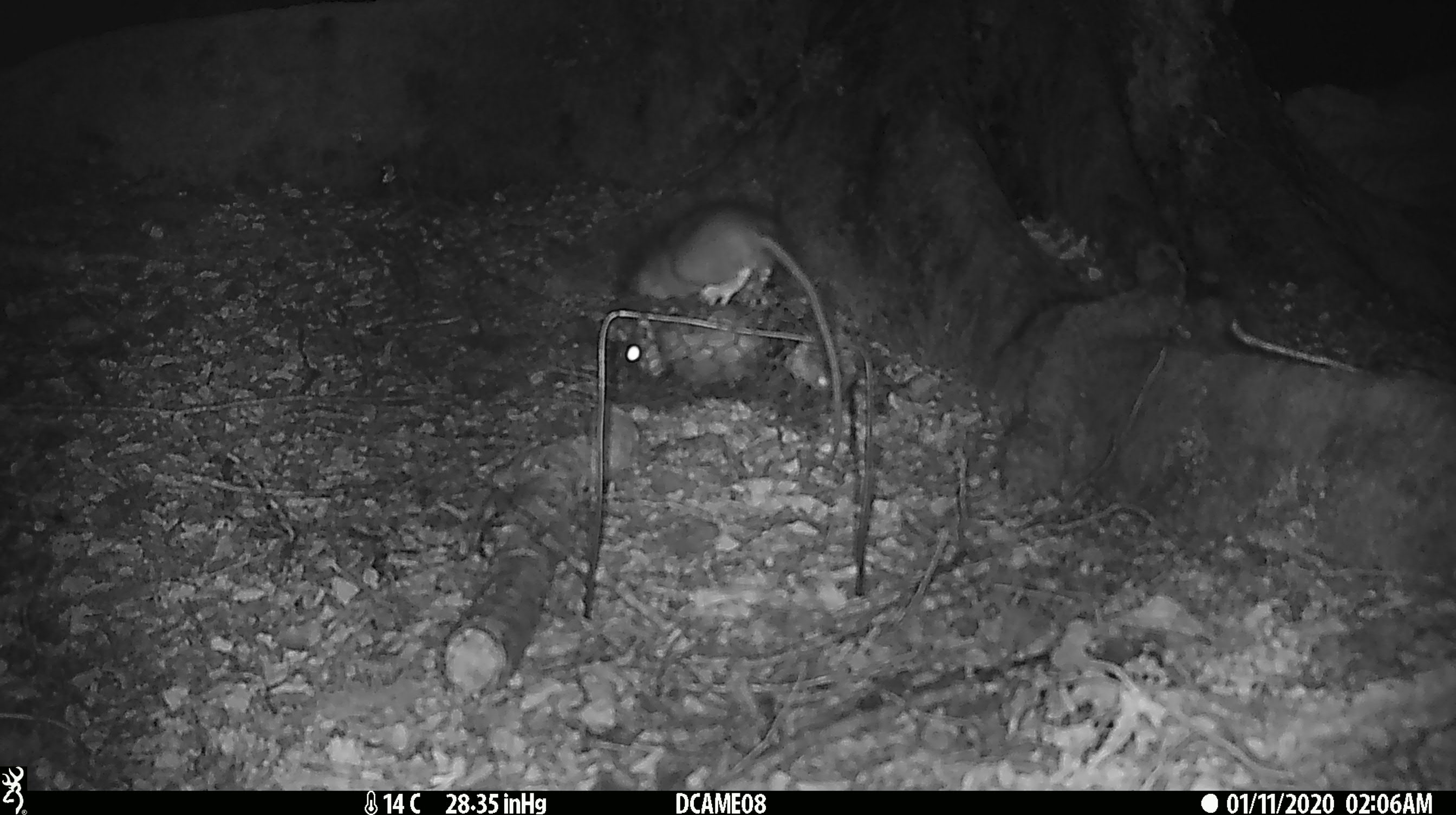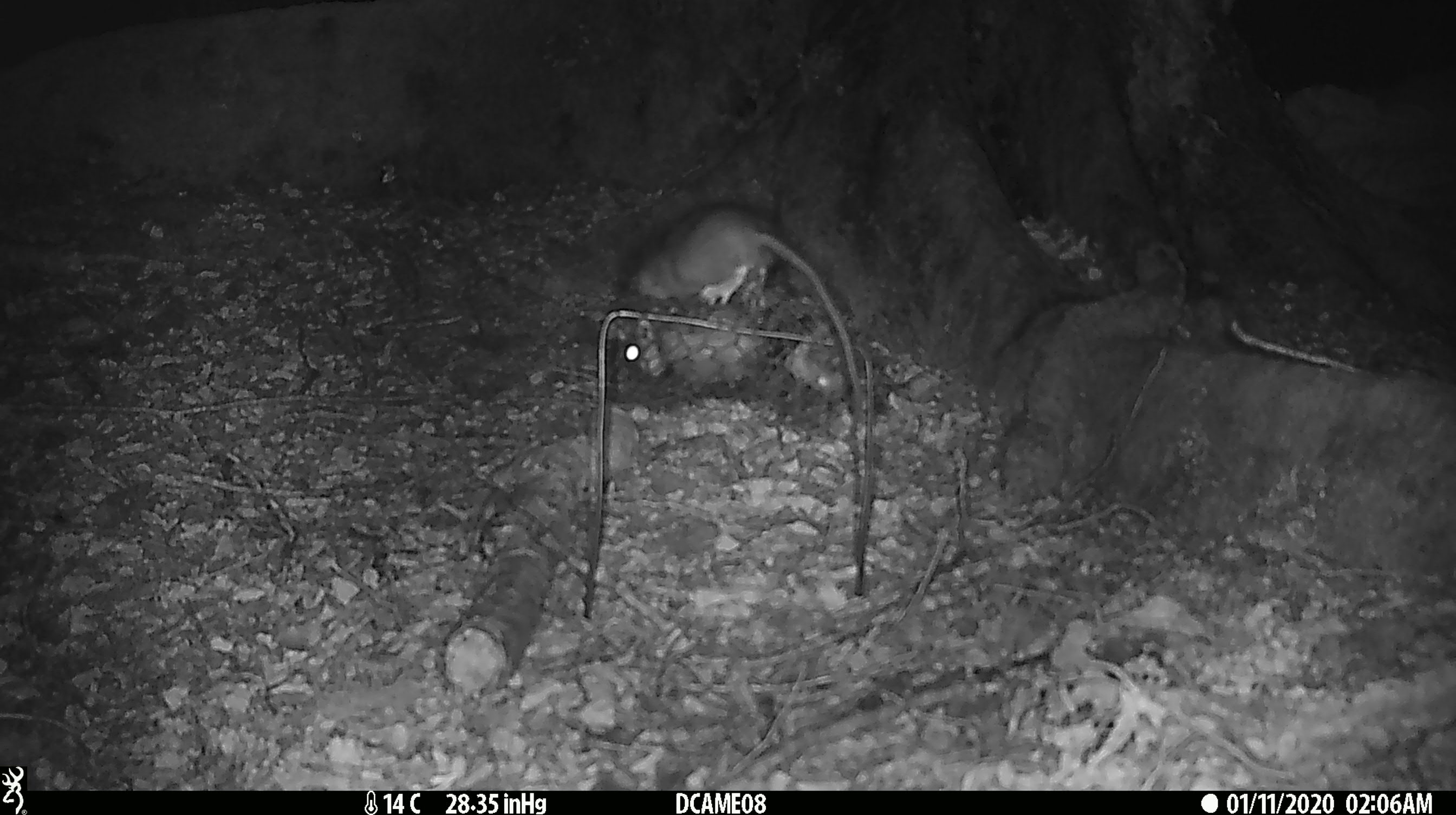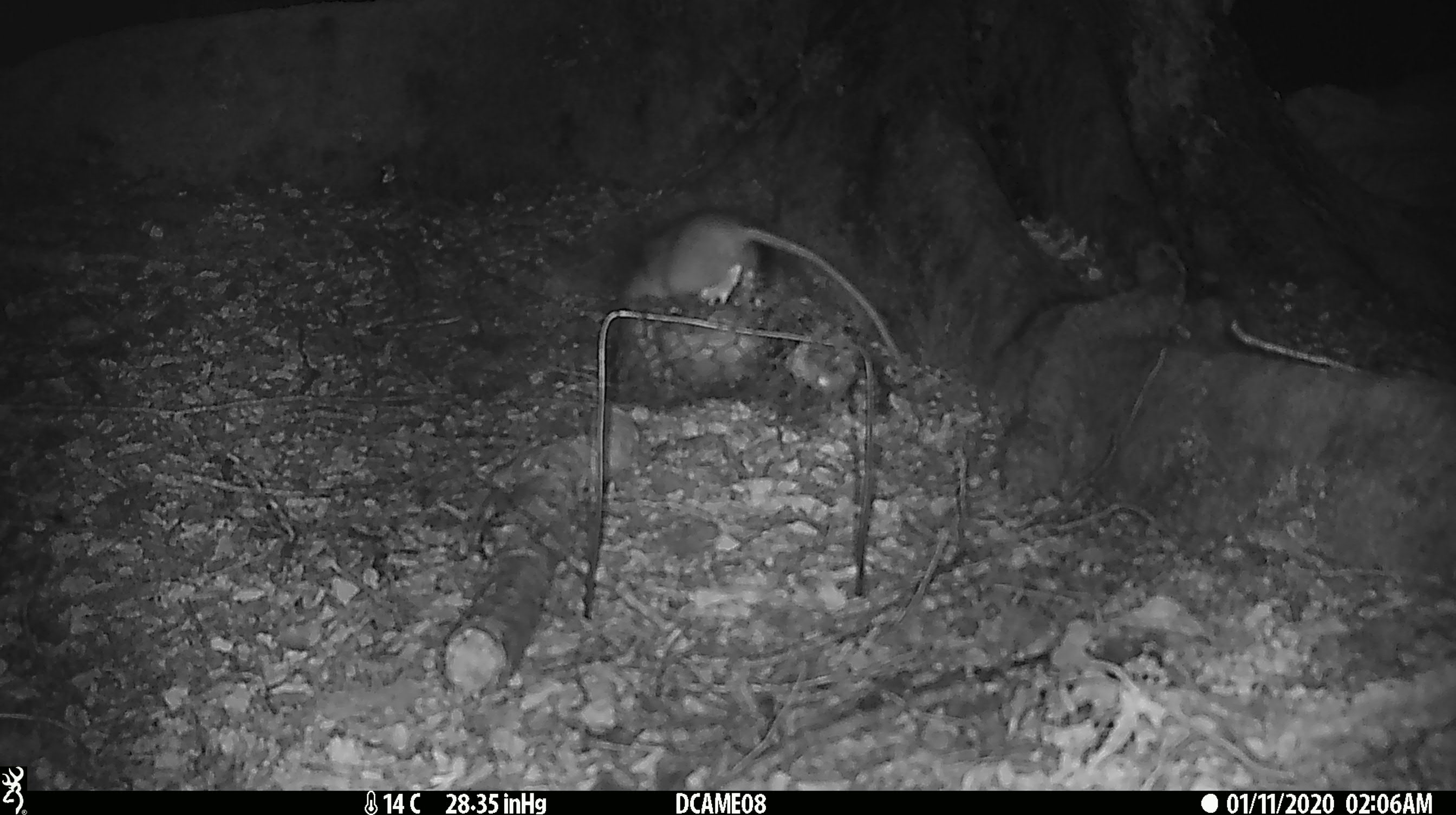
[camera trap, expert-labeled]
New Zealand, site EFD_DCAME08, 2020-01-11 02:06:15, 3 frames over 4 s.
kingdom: Animalia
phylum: Chordata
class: Mammalia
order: Rodentia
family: Muridae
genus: Rattus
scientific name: Rattus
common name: rat